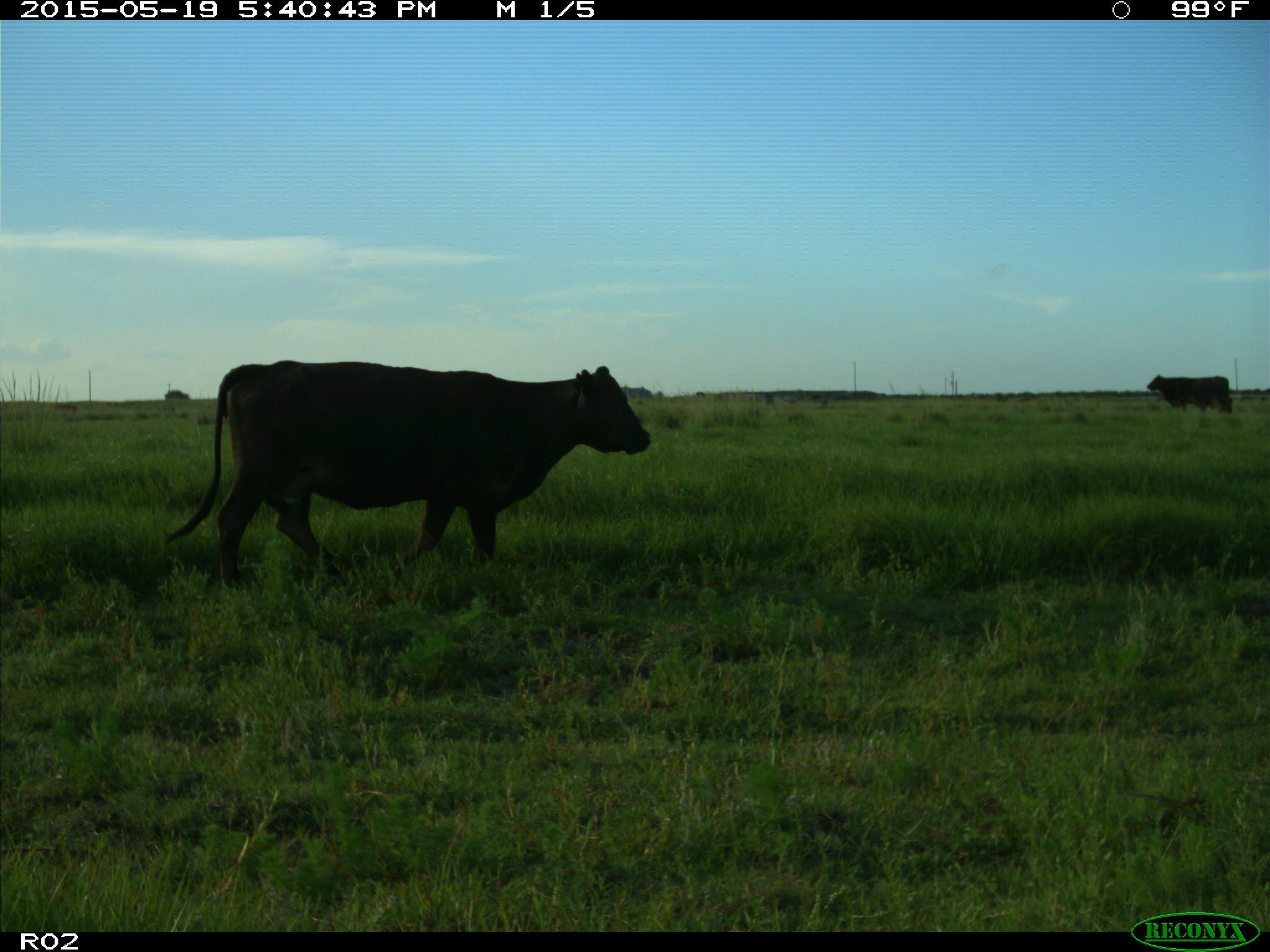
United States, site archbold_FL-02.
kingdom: Animalia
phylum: Chordata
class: Mammalia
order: Artiodactyla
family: Bovidae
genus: Bos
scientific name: Bos taurus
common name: domestic cow